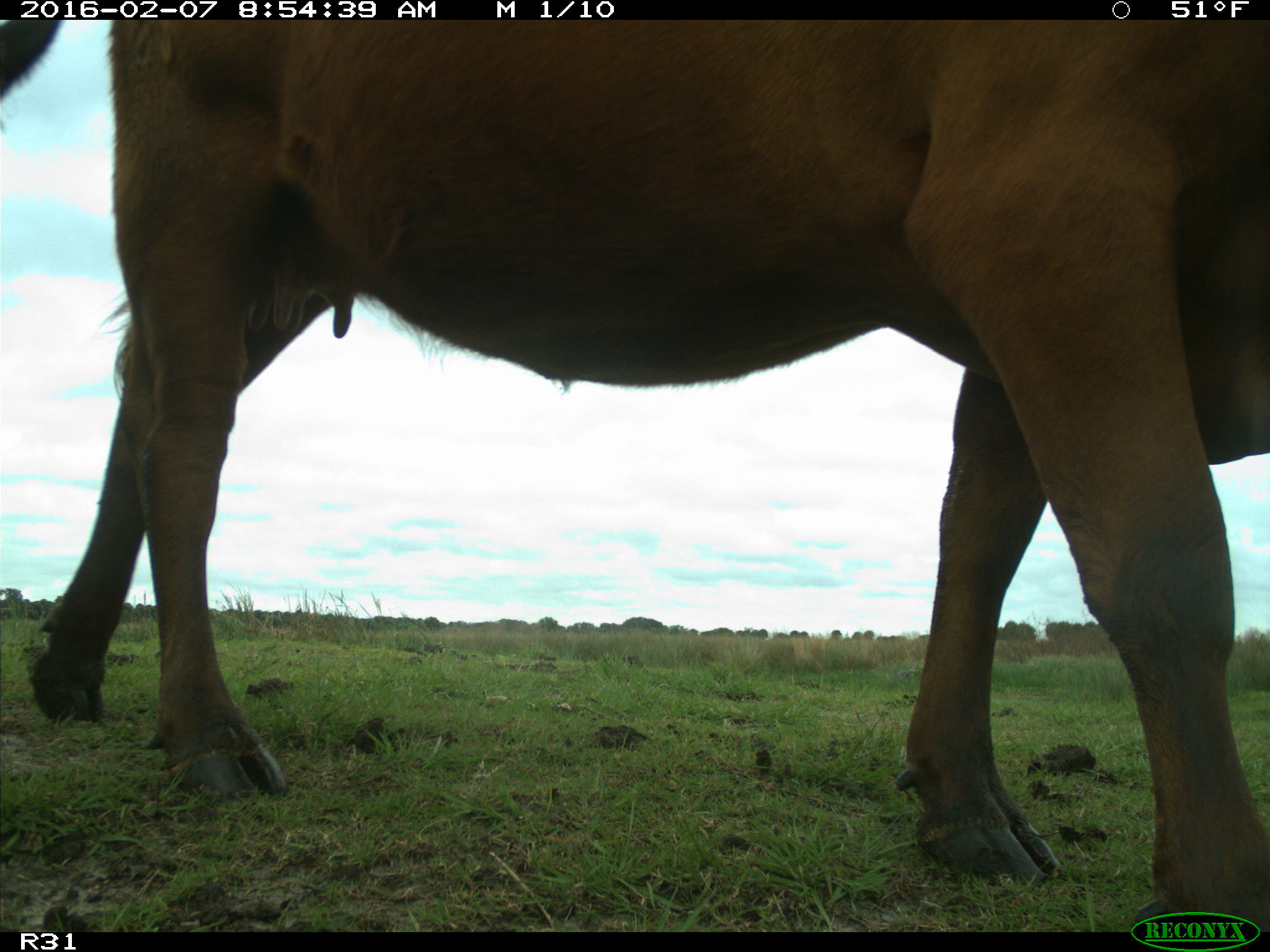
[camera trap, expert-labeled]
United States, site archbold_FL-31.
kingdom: Animalia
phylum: Chordata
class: Mammalia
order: Artiodactyla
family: Bovidae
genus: Bos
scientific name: Bos taurus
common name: domestic cow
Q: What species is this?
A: Bos taurus (domestic cow).